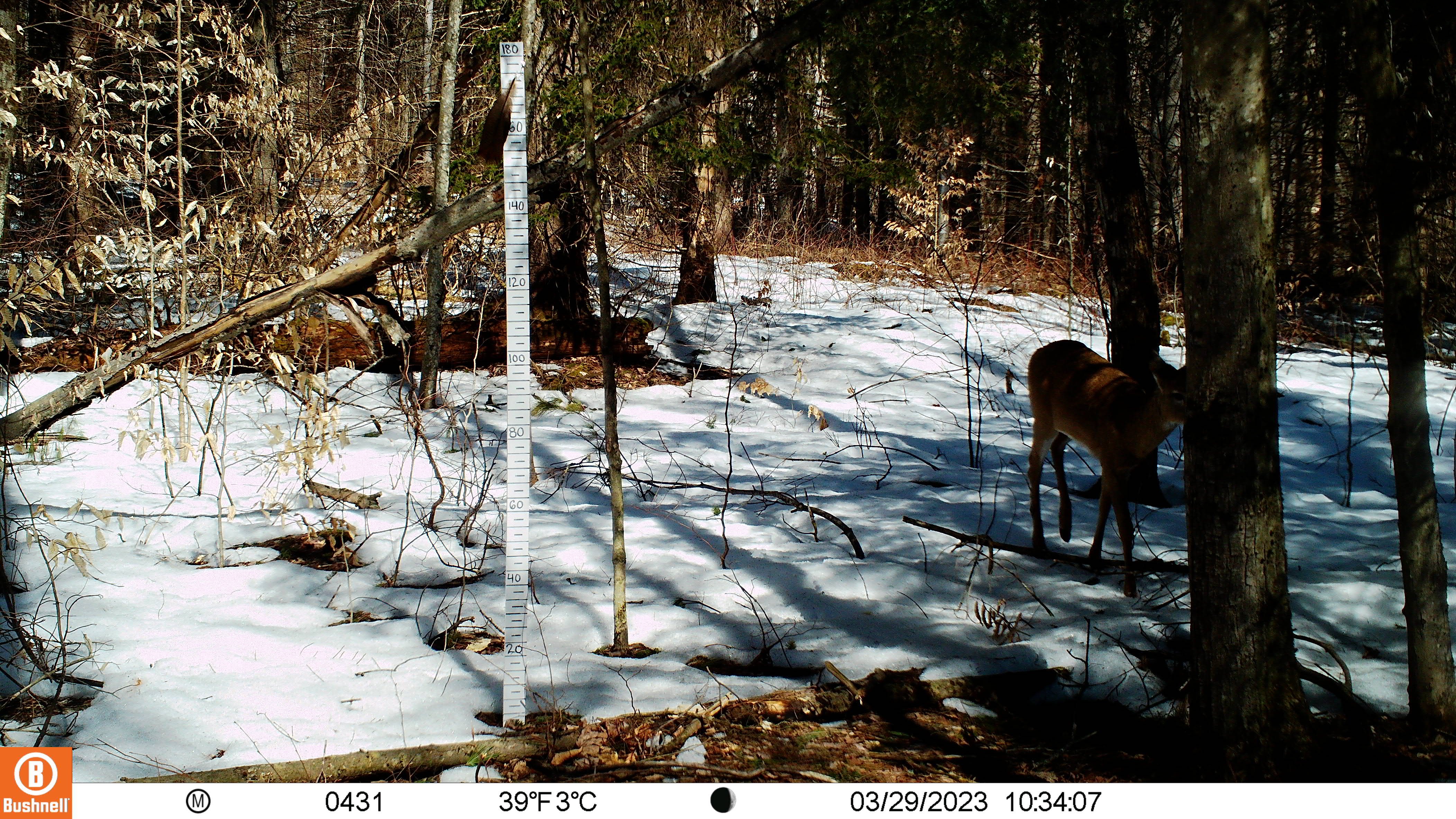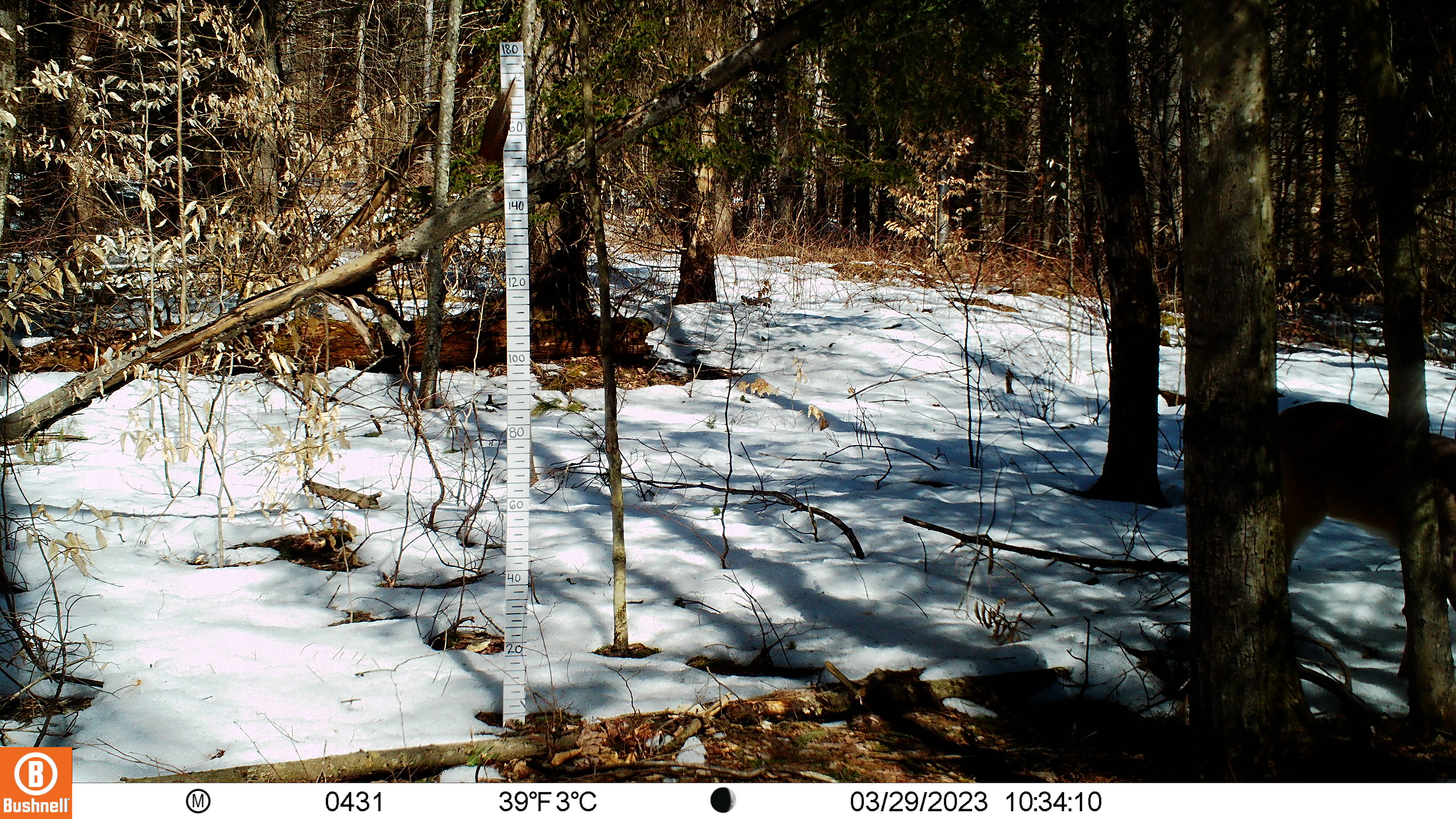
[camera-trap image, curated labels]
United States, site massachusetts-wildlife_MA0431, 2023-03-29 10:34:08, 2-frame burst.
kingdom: Animalia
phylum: Chordata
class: Mammalia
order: Artiodactyla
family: Cervidae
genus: Odocoileus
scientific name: Odocoileus virginianus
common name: white-tailed deer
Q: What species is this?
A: White-tailed deer (Odocoileus virginianus).